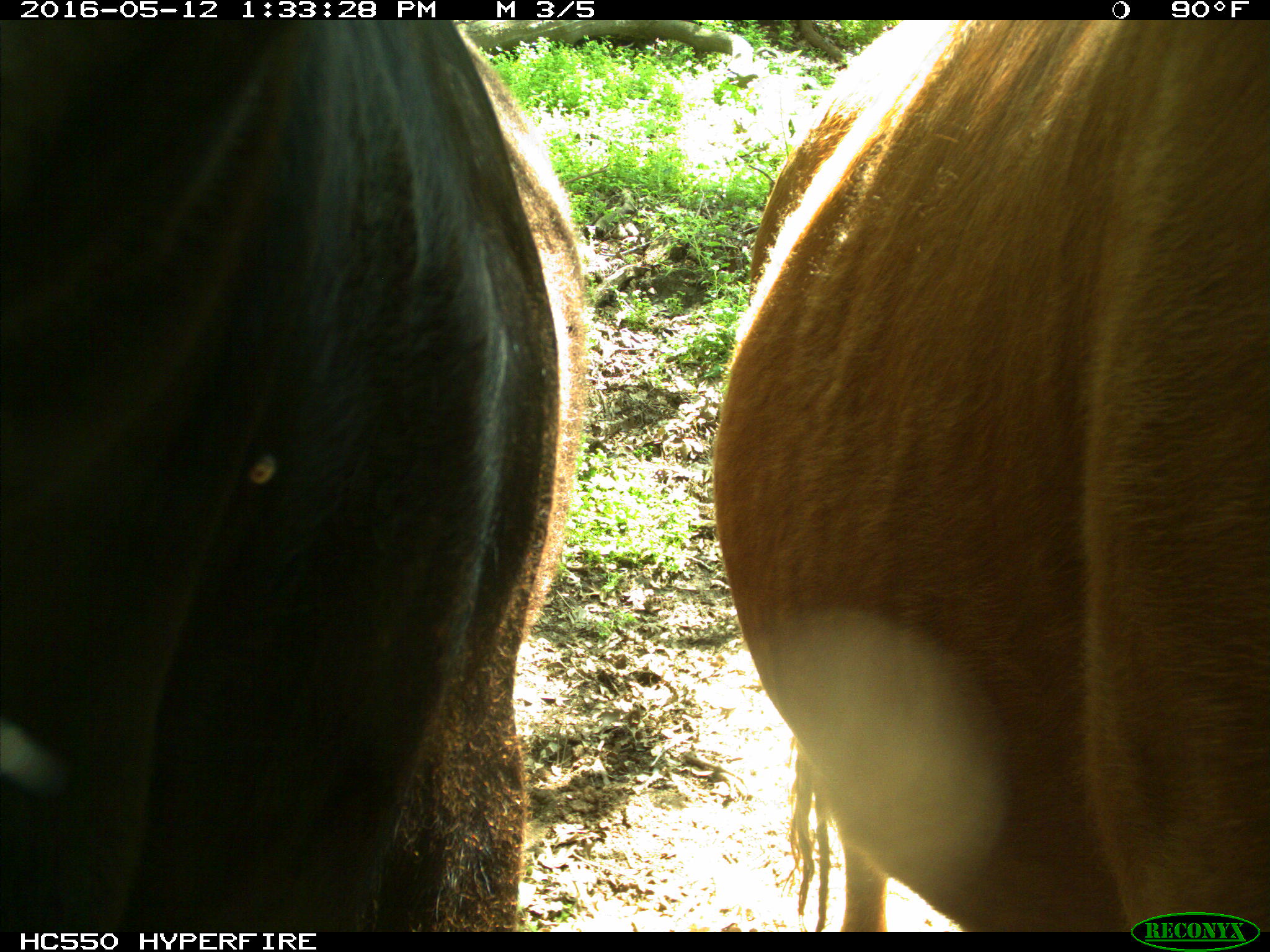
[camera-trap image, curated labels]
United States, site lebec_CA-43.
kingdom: Animalia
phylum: Chordata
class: Mammalia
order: Artiodactyla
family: Bovidae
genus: Bos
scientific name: Bos taurus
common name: domestic cow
Bos taurus (domestic cow).